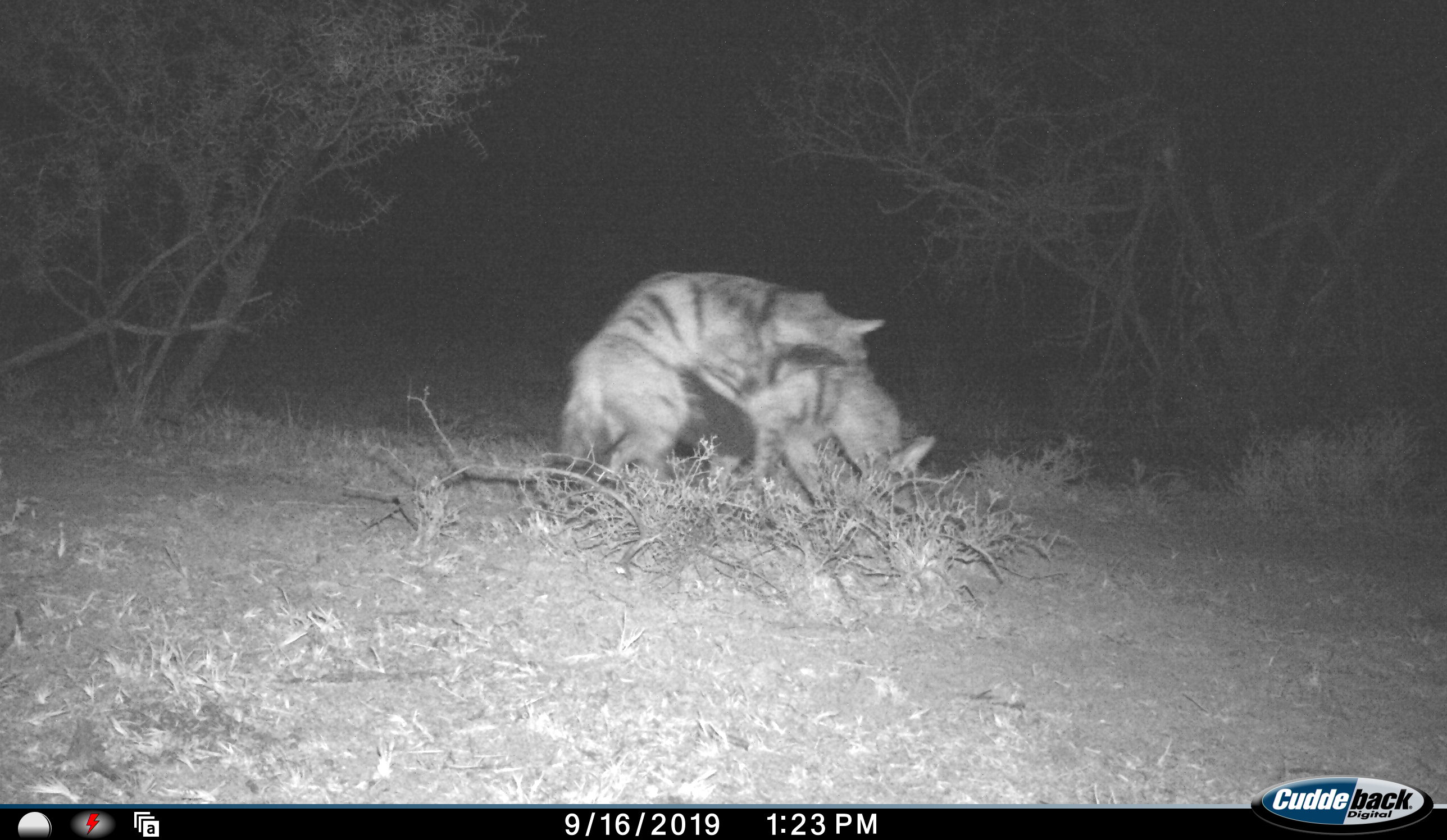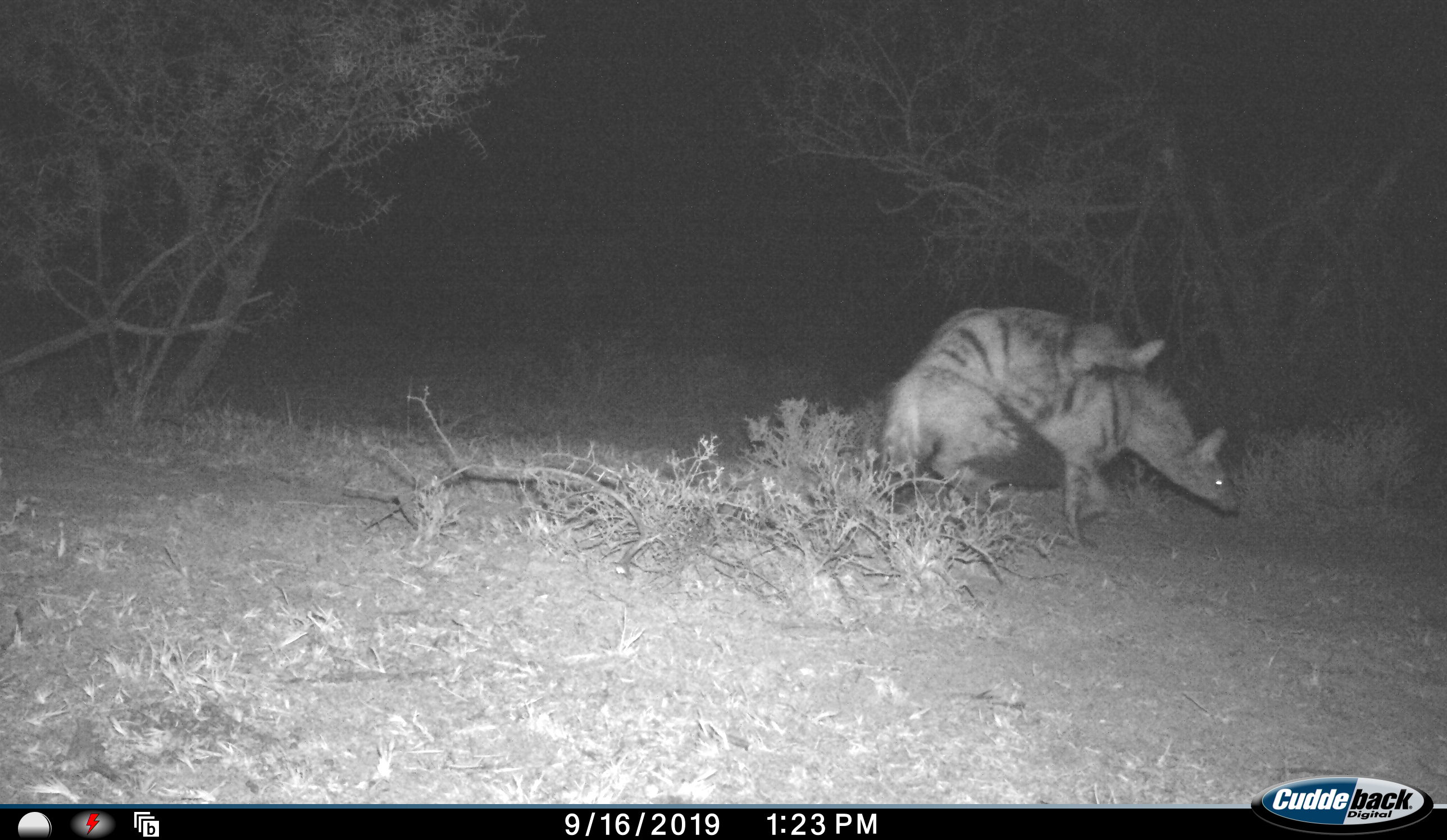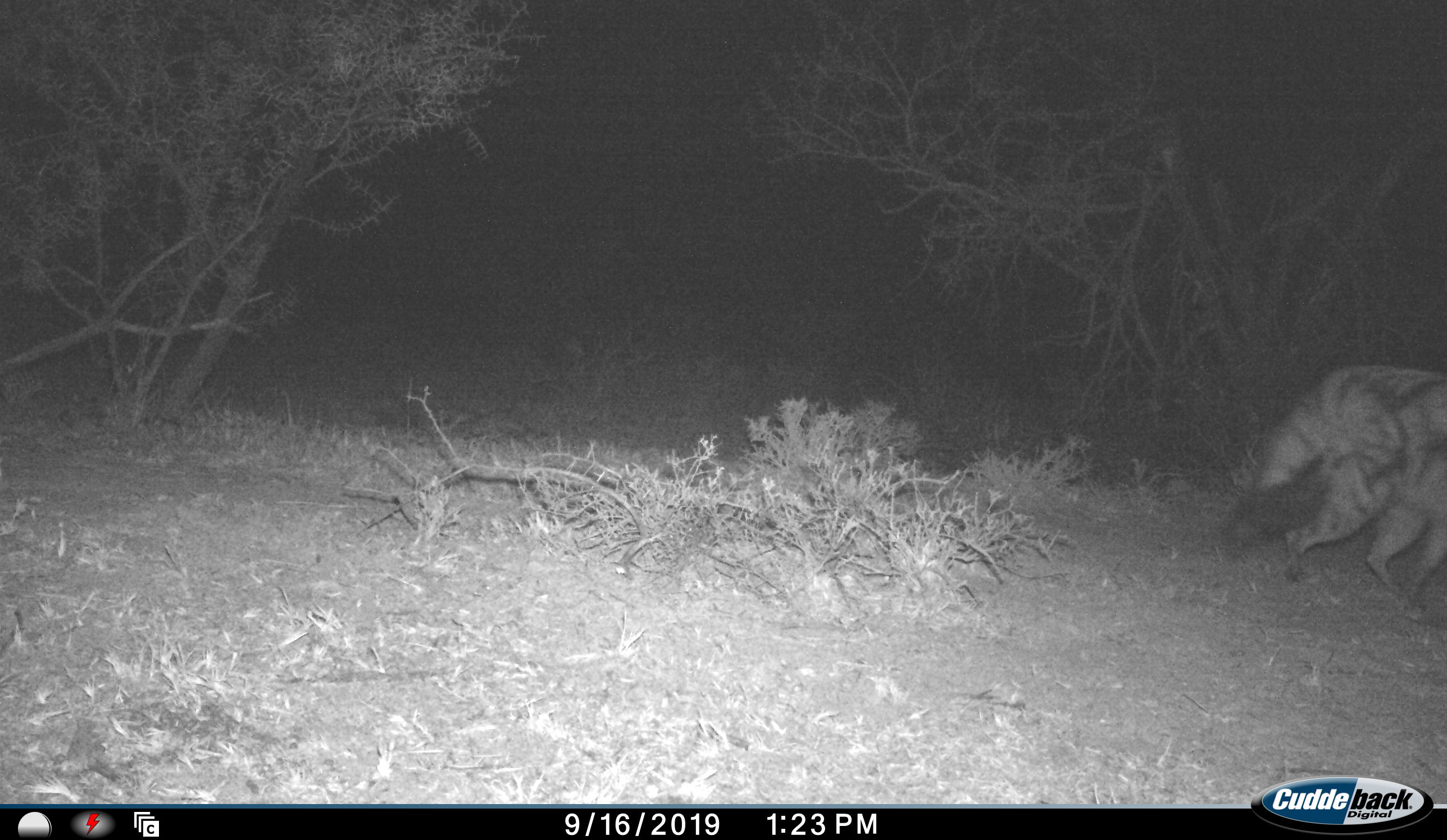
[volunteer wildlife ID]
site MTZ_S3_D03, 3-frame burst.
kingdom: Animalia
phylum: Chordata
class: Mammalia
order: Carnivora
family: Hyaenidae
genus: Proteles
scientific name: Proteles cristatus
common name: aardwolf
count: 2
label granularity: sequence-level